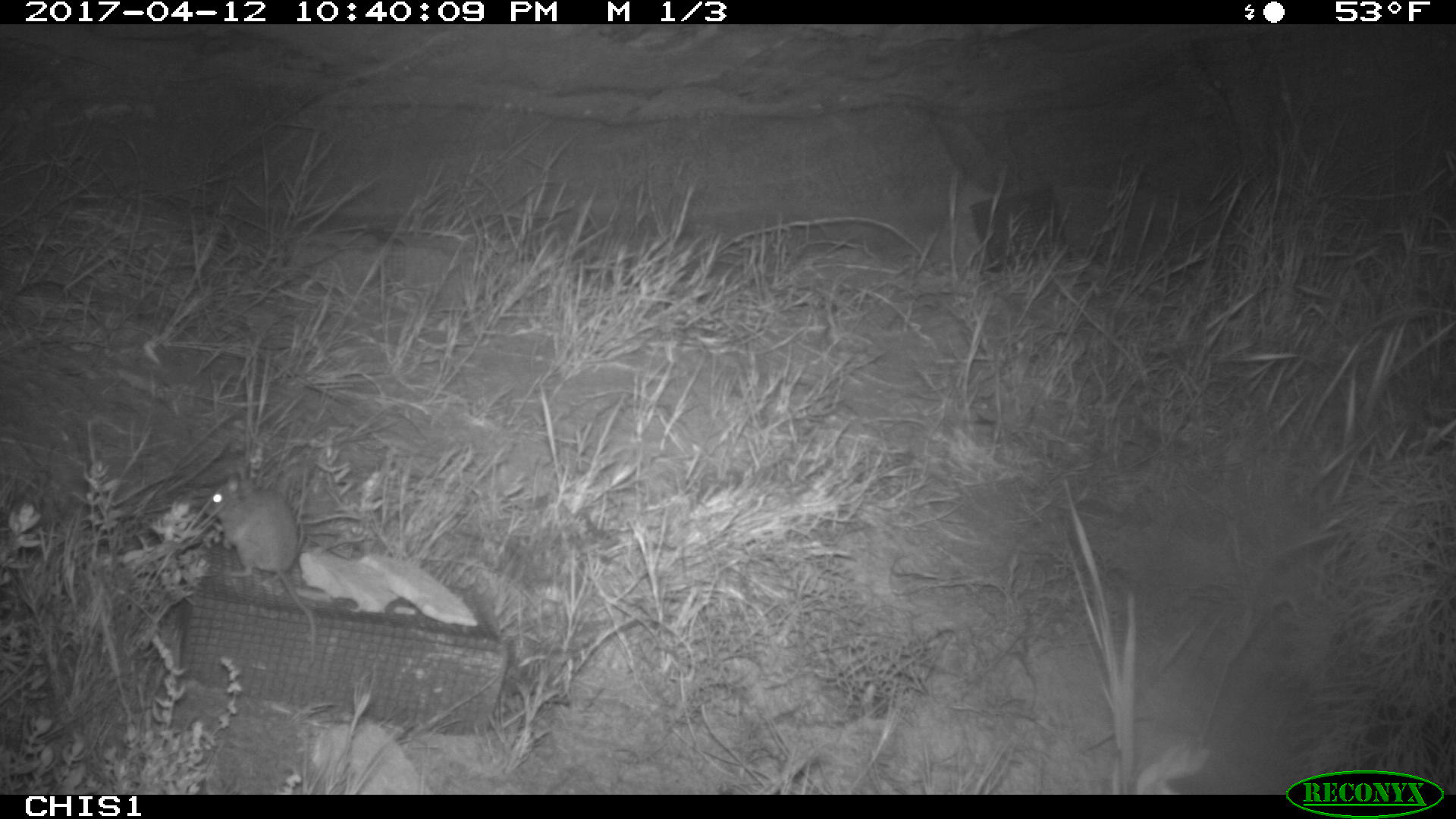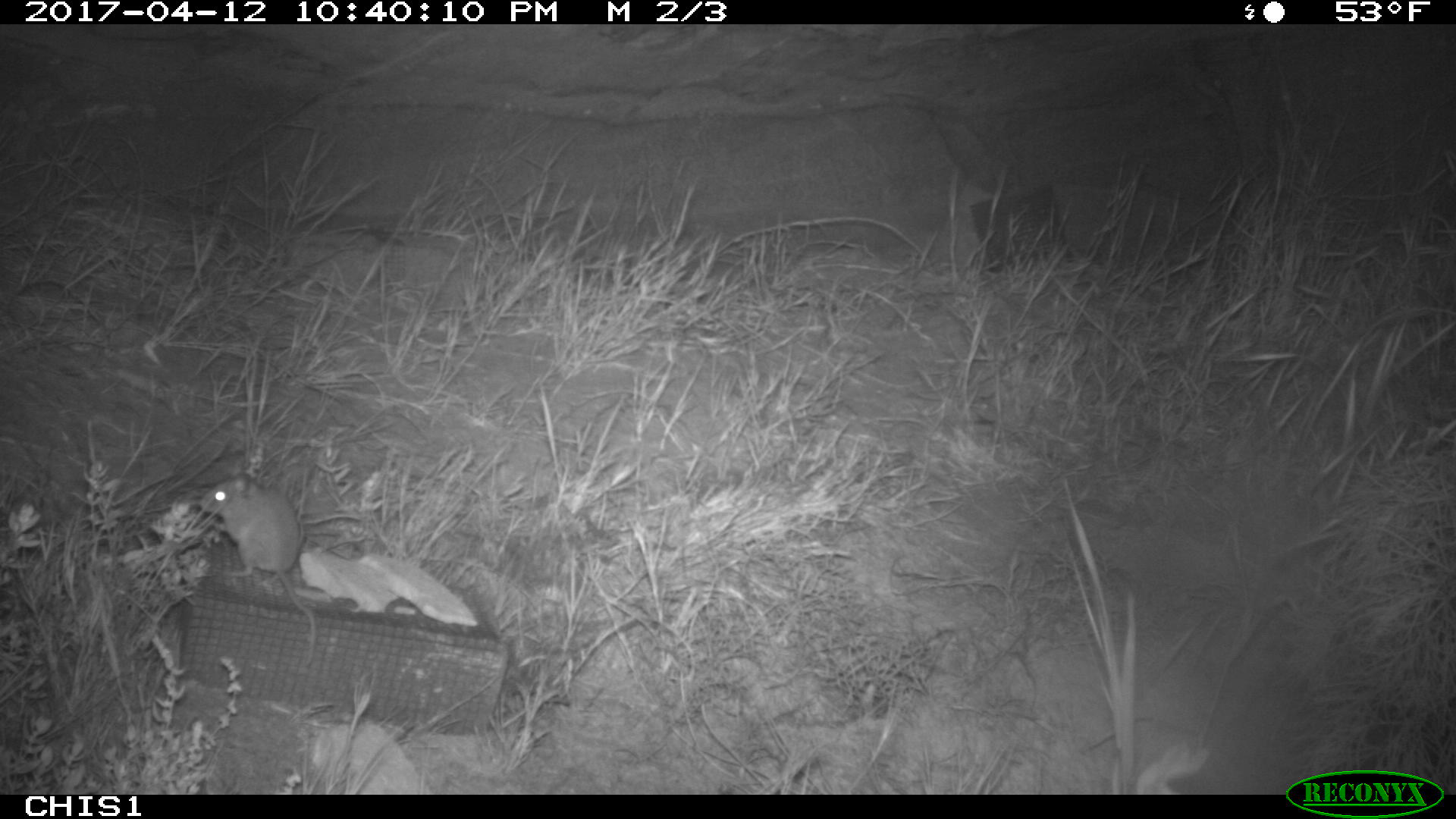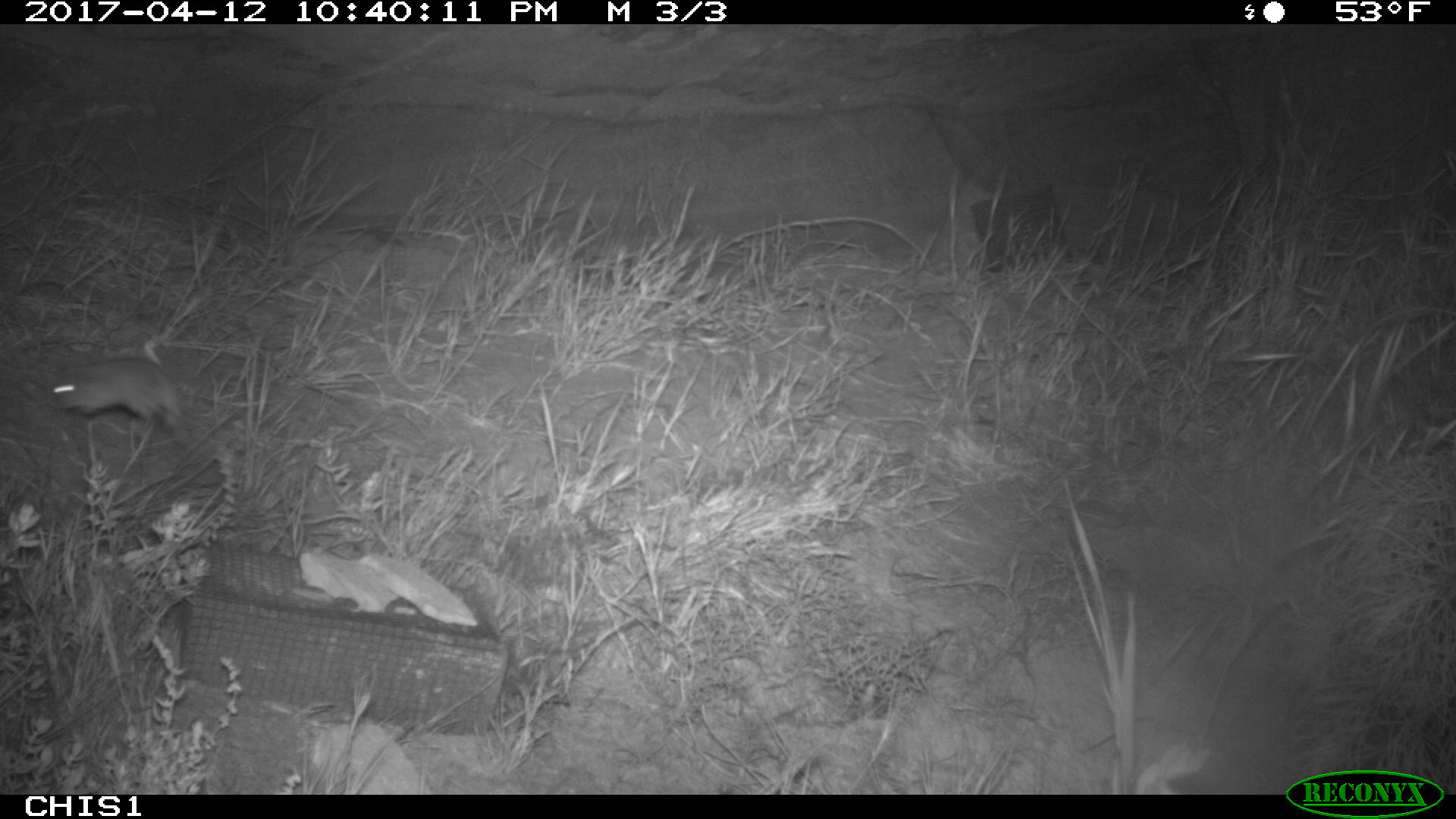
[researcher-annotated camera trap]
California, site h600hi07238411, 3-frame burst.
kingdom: Animalia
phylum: Chordata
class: Mammalia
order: Rodentia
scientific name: Rodentia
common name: rodent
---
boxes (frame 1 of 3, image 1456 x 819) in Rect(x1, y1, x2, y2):
rodent: Rect(202, 478, 317, 637)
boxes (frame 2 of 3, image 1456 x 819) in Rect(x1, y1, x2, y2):
rodent: Rect(197, 475, 315, 666)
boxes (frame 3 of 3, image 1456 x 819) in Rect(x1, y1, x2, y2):
rodent: Rect(44, 357, 178, 422)